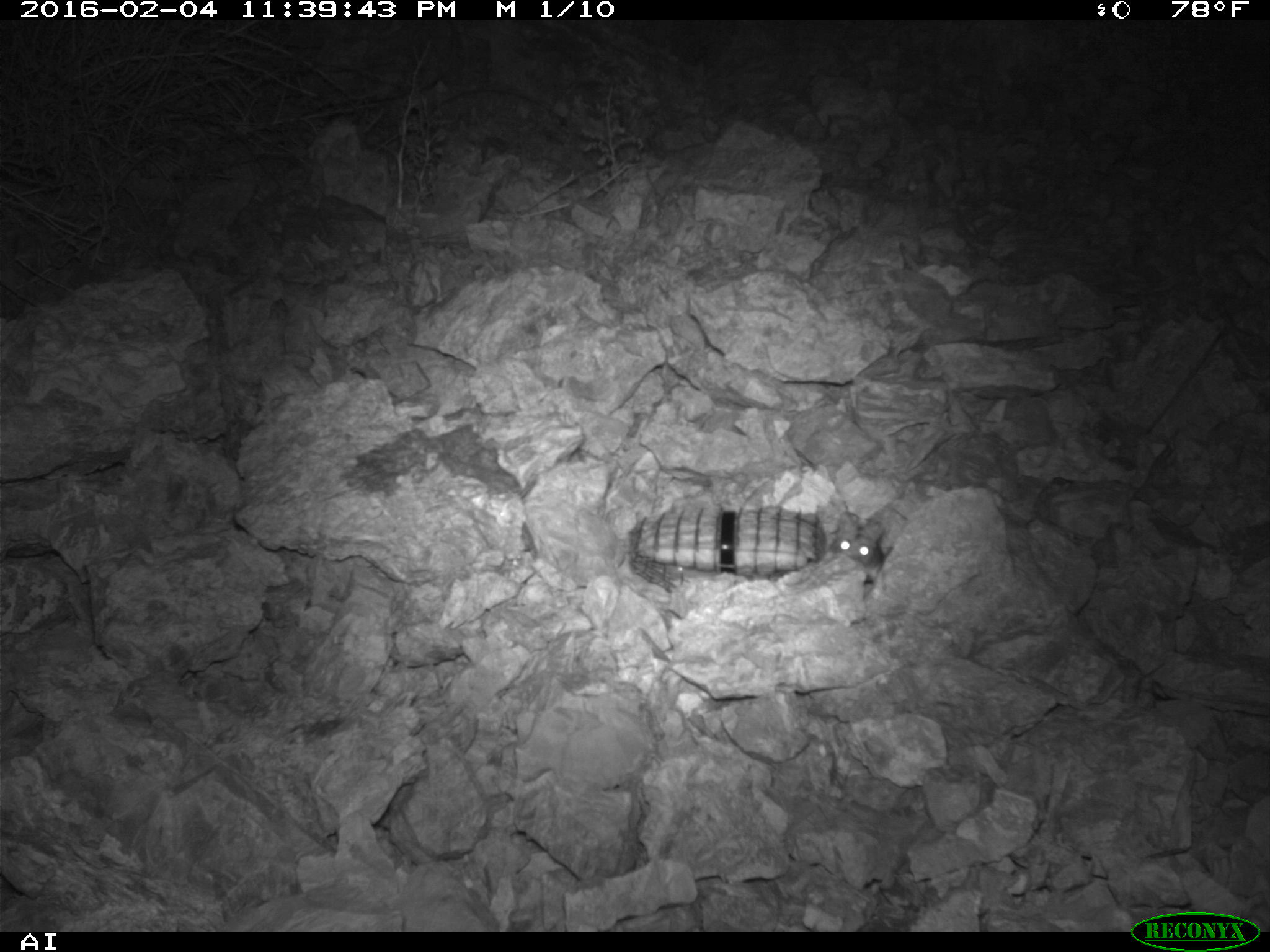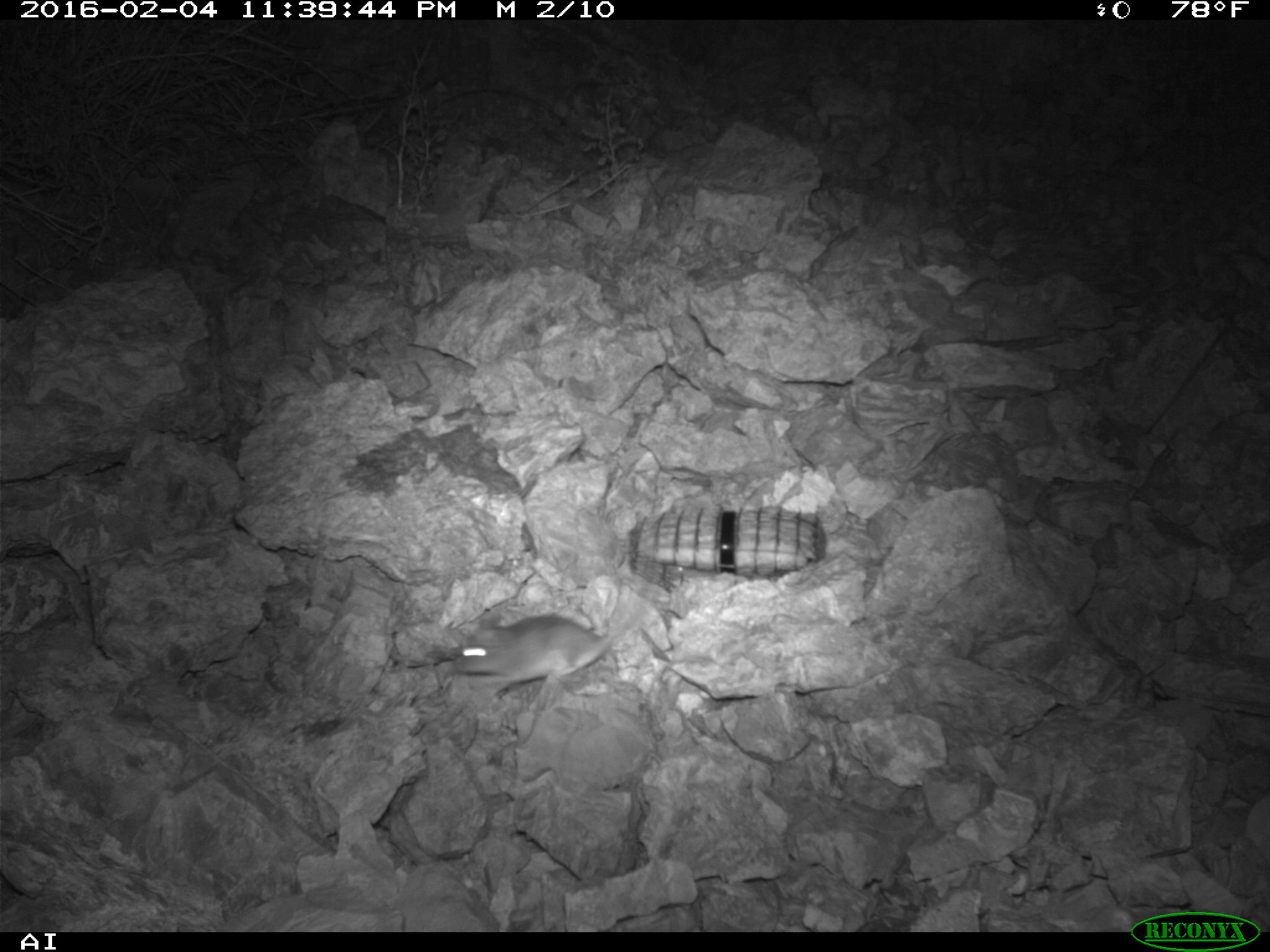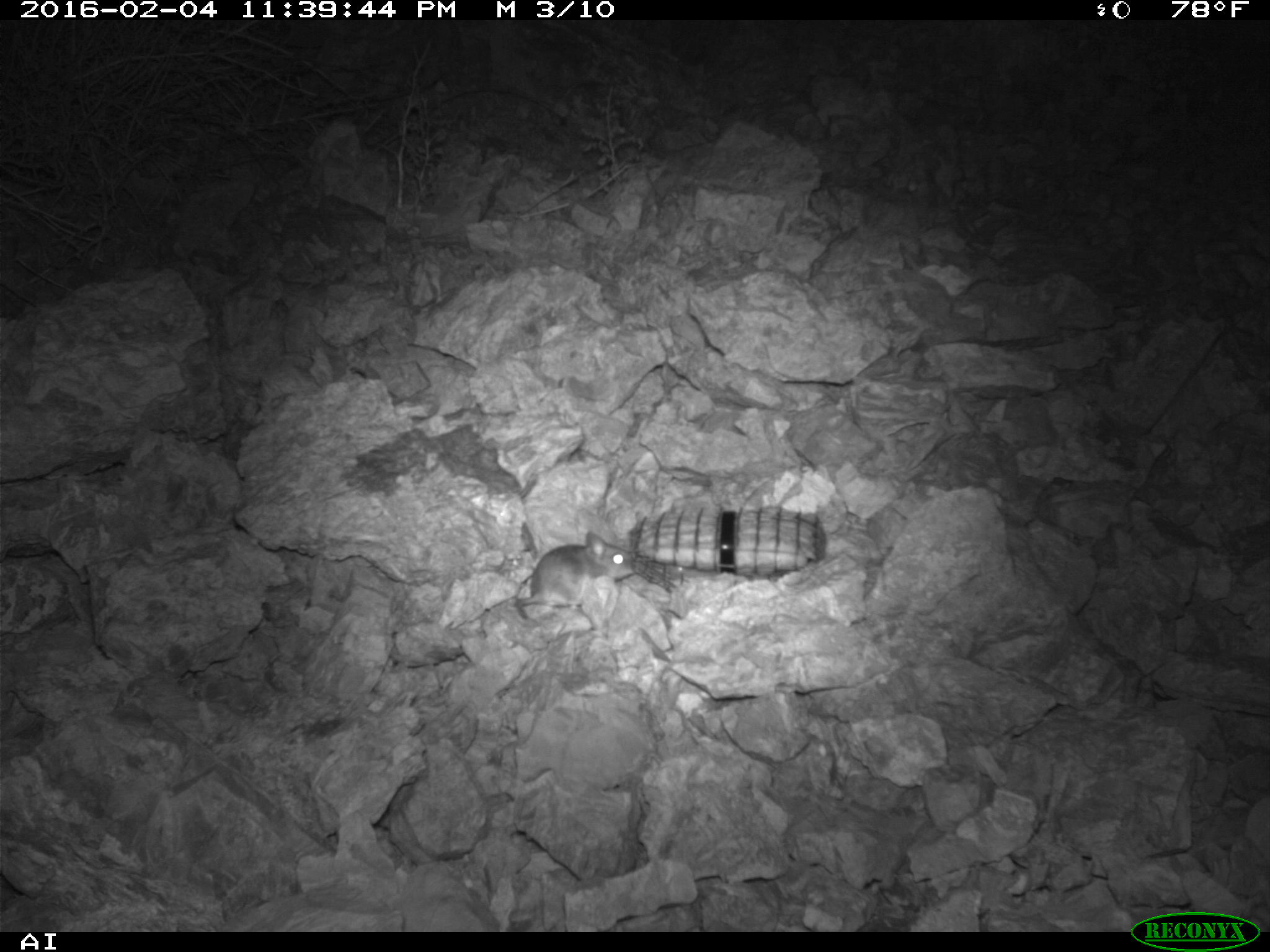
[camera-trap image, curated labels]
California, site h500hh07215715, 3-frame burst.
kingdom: Animalia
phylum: Chordata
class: Mammalia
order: Rodentia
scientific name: Rodentia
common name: rodent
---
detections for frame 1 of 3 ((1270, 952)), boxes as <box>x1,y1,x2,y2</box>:
rodent: <box>828,513,894,575</box>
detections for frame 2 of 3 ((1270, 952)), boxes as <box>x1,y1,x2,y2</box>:
rodent: <box>451,584,633,684</box>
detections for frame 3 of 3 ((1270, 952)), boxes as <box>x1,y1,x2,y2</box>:
rodent: <box>513,531,635,620</box>